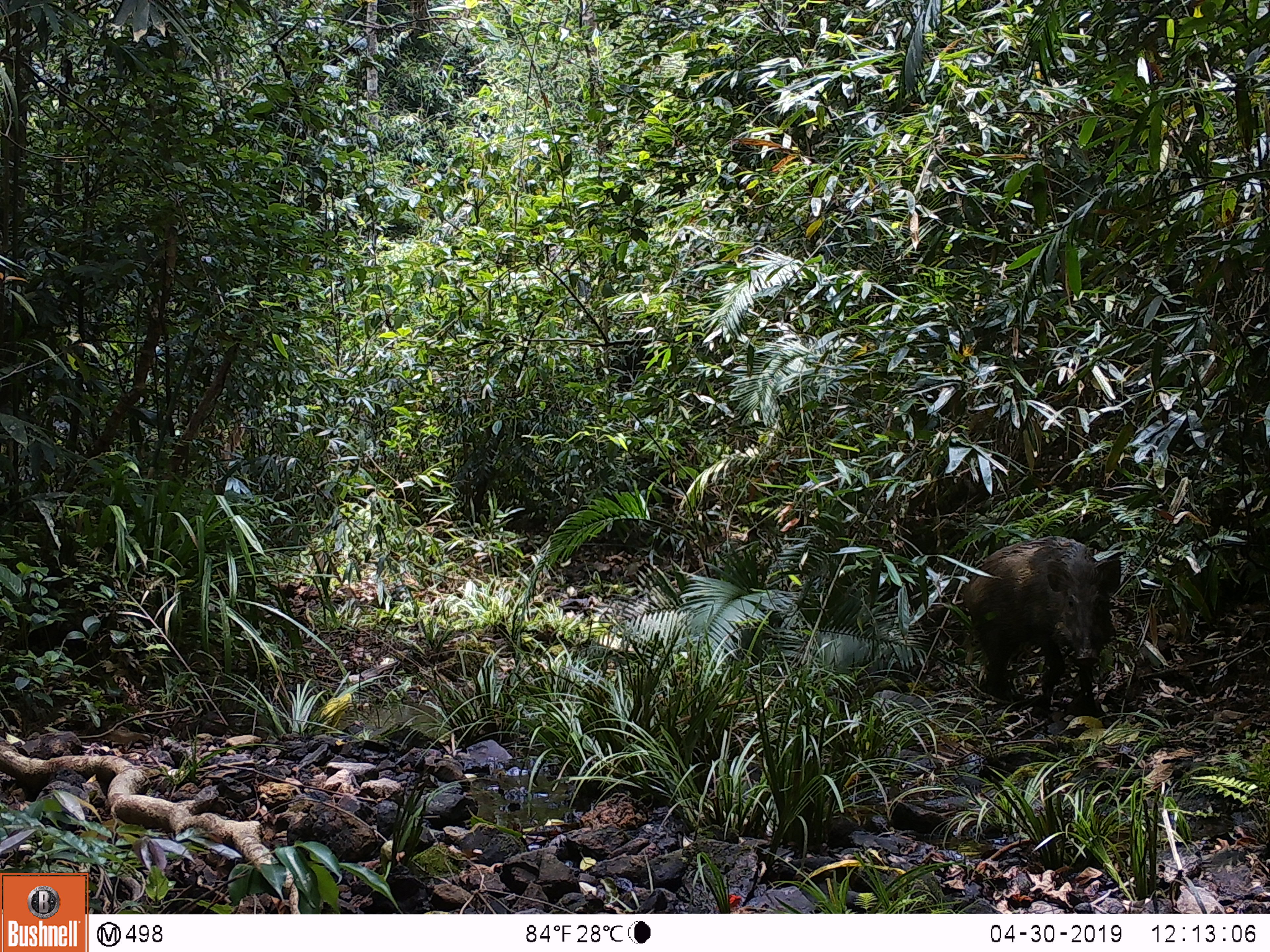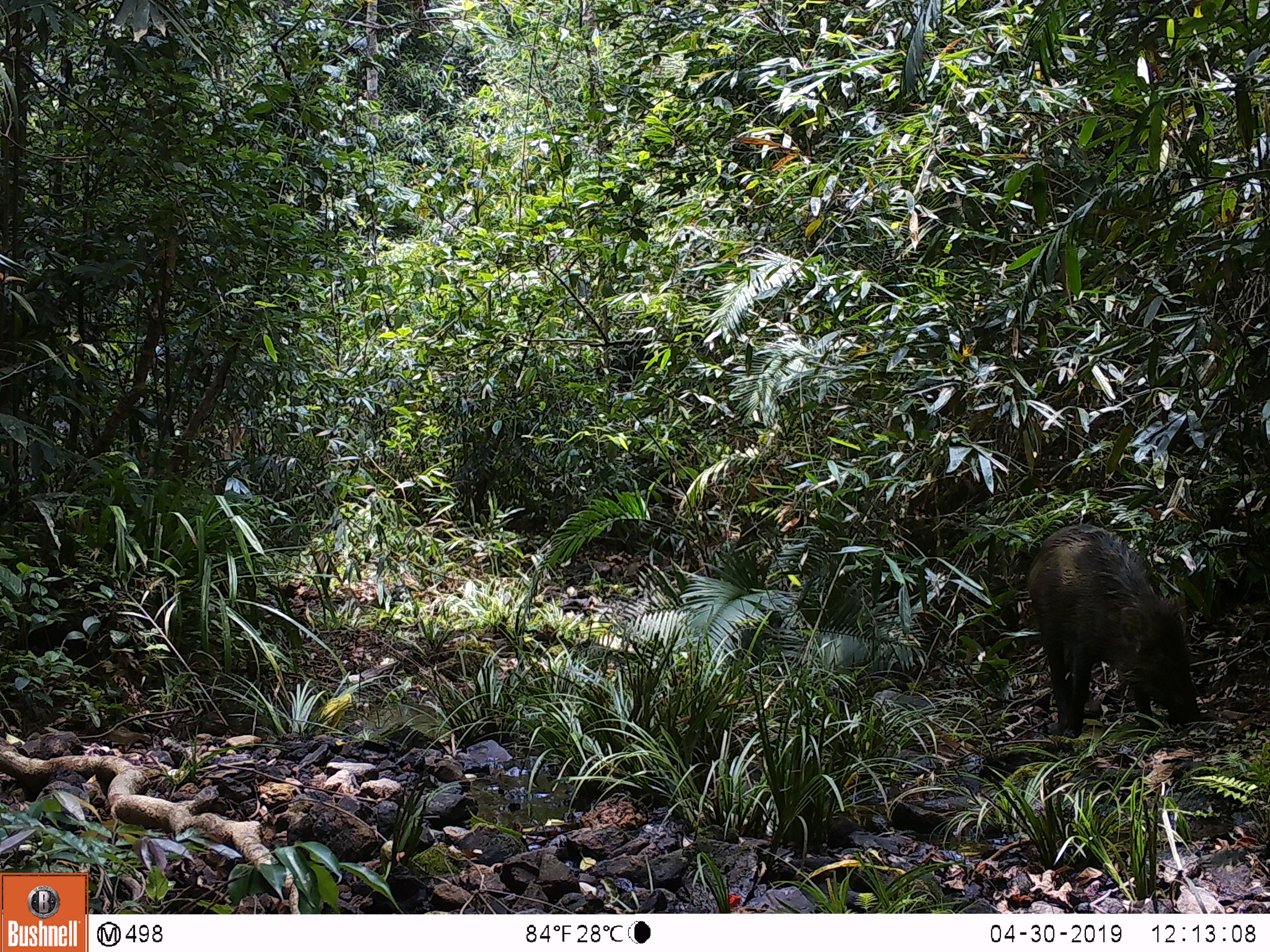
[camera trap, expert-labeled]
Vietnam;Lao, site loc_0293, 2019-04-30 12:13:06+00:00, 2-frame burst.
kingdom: Animalia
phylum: Chordata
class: Mammalia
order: Artiodactyla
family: Suidae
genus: Sus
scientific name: Sus scrofa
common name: eurasian wild pig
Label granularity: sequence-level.